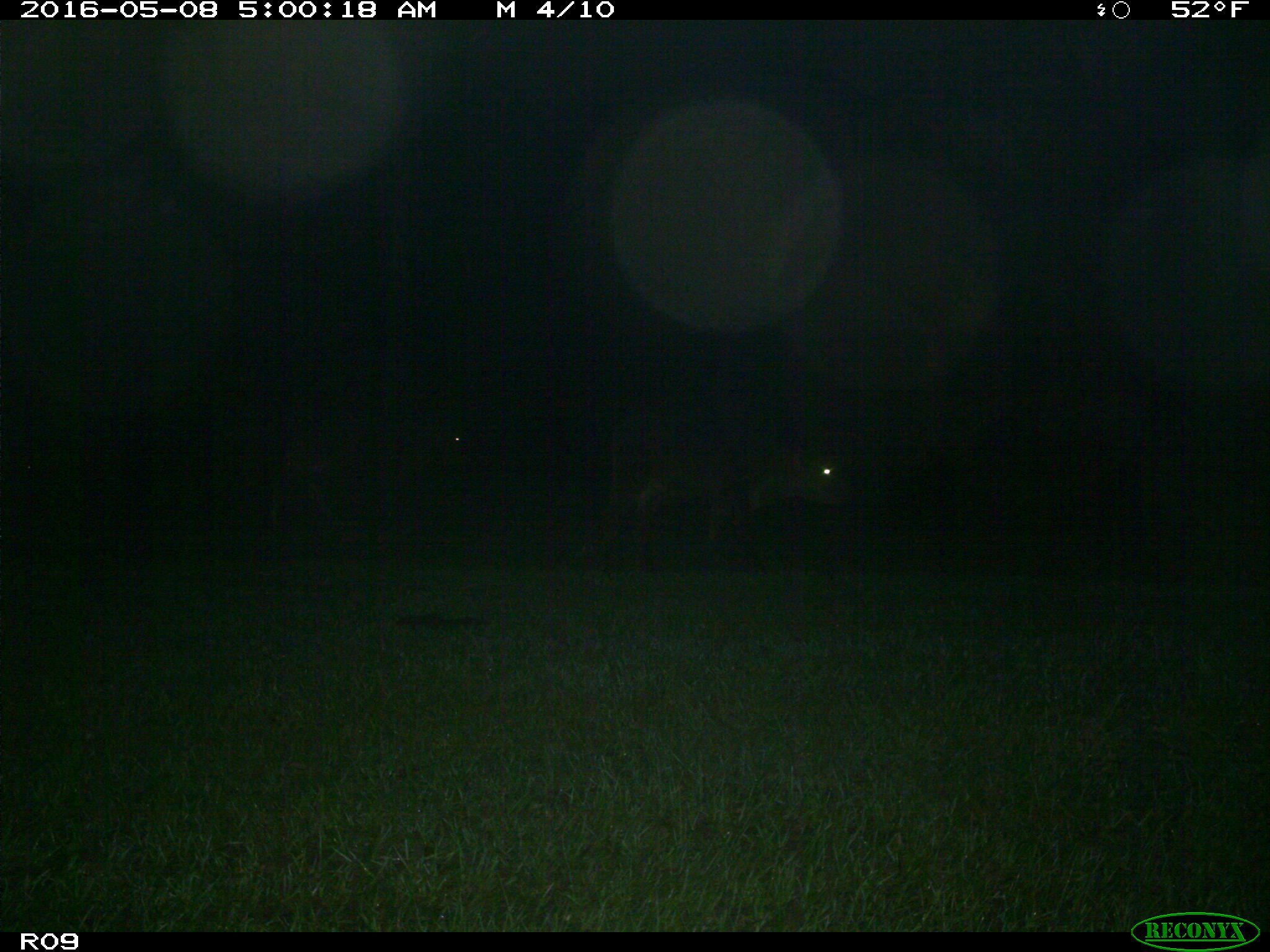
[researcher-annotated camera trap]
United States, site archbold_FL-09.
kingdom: Animalia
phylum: Chordata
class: Mammalia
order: Artiodactyla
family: Bovidae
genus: Bos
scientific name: Bos taurus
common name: domestic cow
Bos taurus (domestic cow).